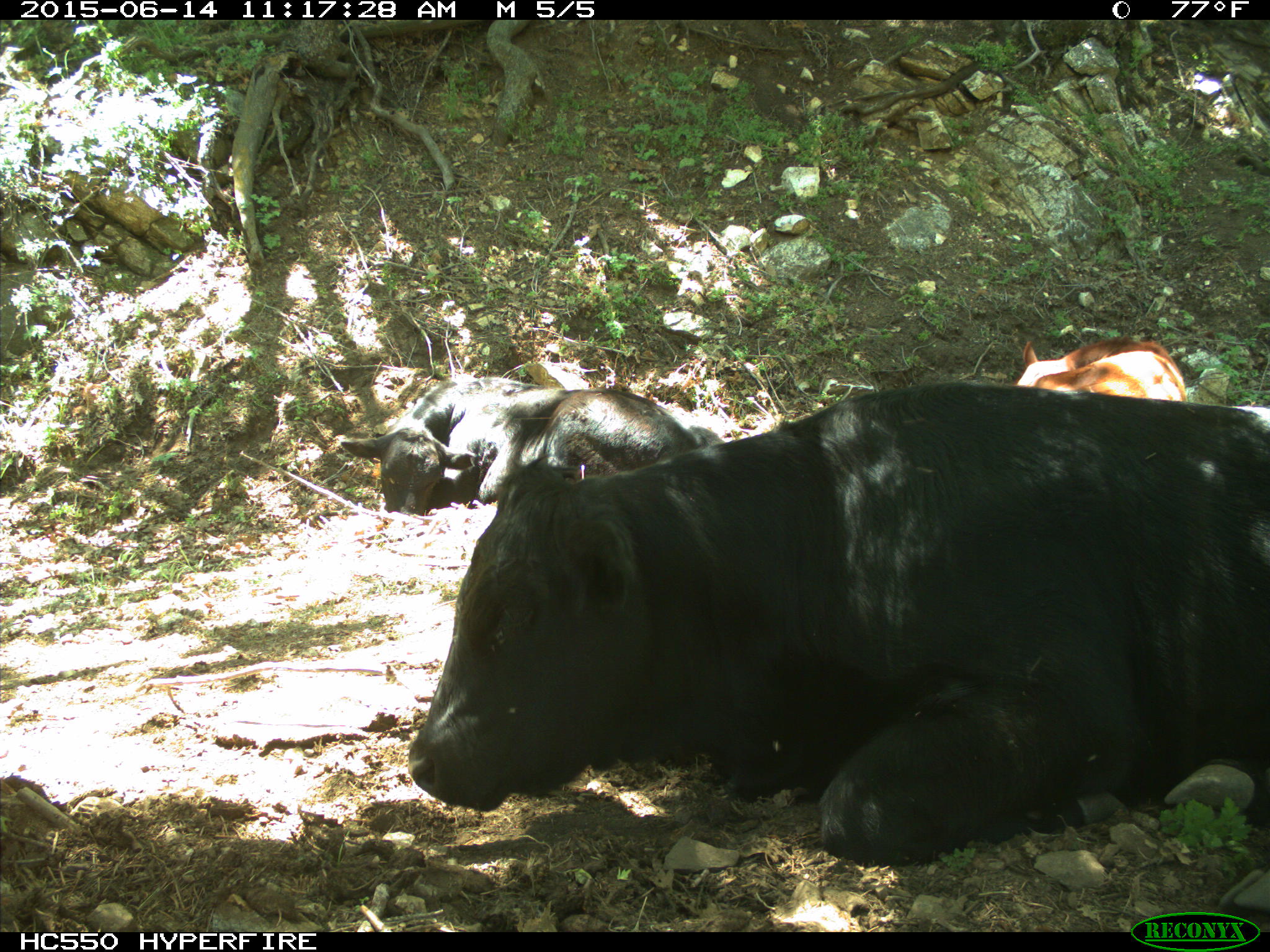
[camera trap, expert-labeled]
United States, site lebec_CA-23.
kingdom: Animalia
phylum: Chordata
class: Mammalia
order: Artiodactyla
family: Bovidae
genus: Bos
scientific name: Bos taurus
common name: domestic cow